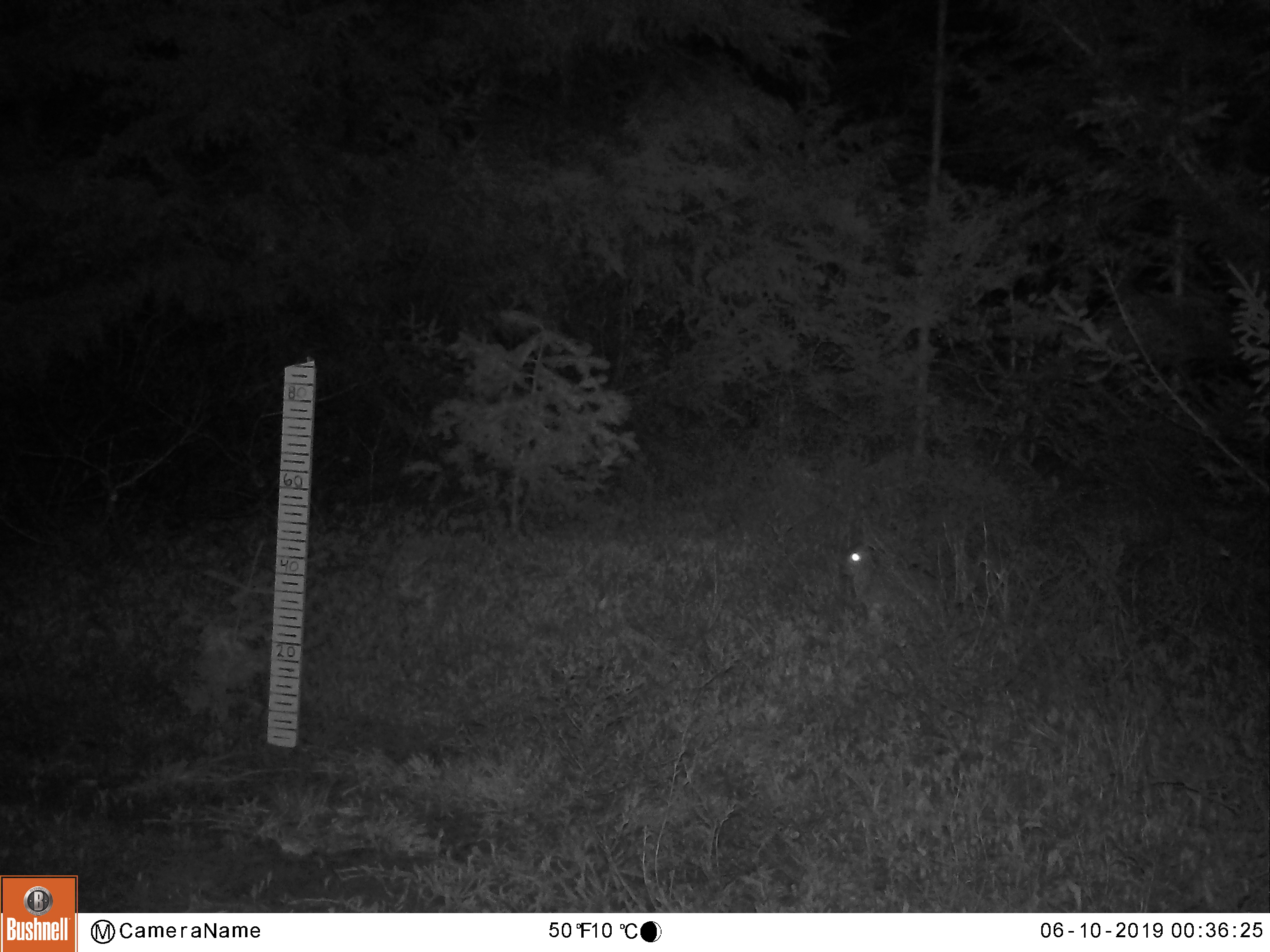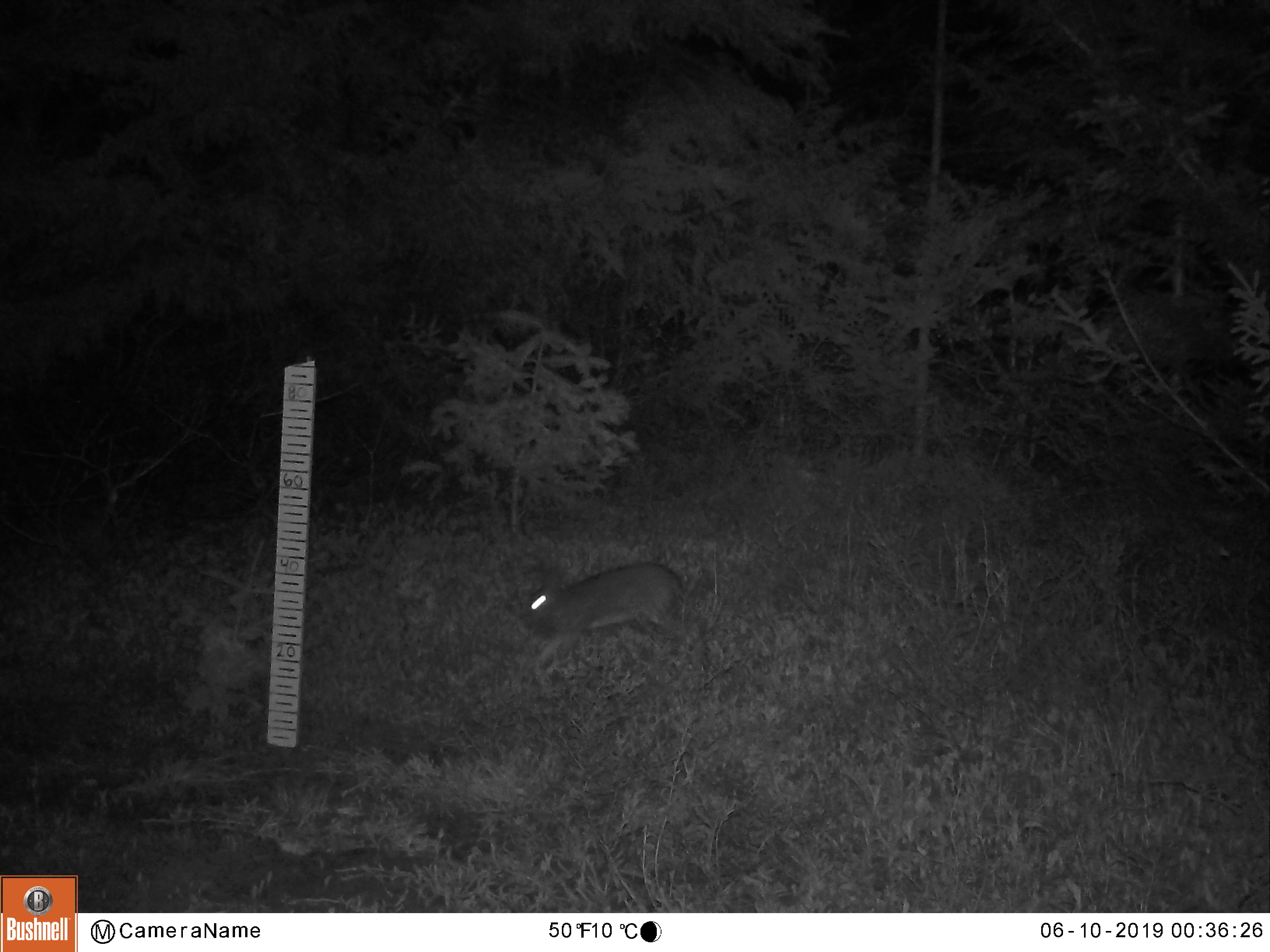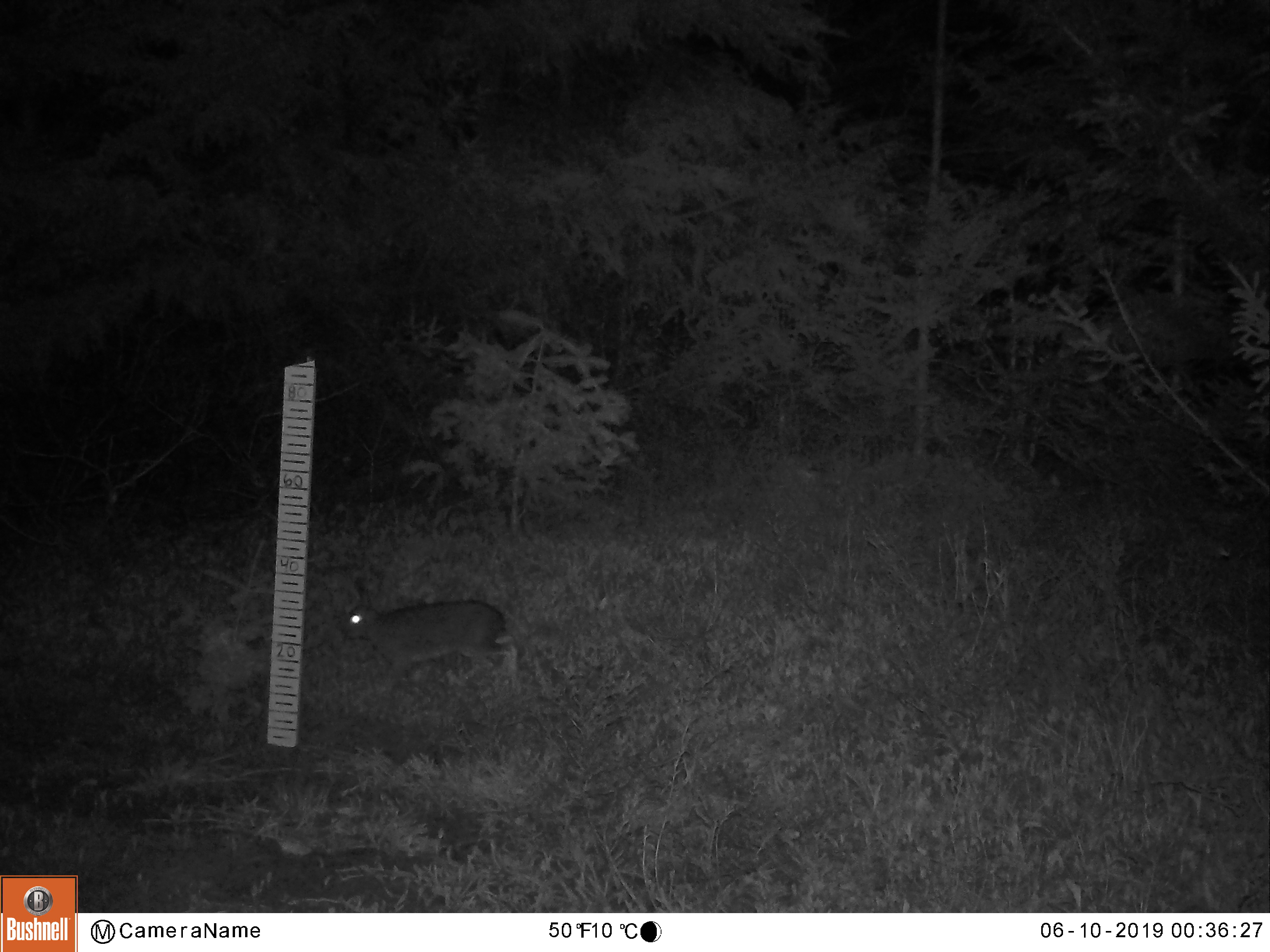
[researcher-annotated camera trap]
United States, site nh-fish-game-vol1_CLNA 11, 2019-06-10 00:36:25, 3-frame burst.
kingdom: Animalia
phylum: Chordata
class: Mammalia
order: Lagomorpha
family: Leporidae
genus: Lepus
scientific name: Lepus americanus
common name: snowshoe hare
Snowshoe hare (Lepus americanus).